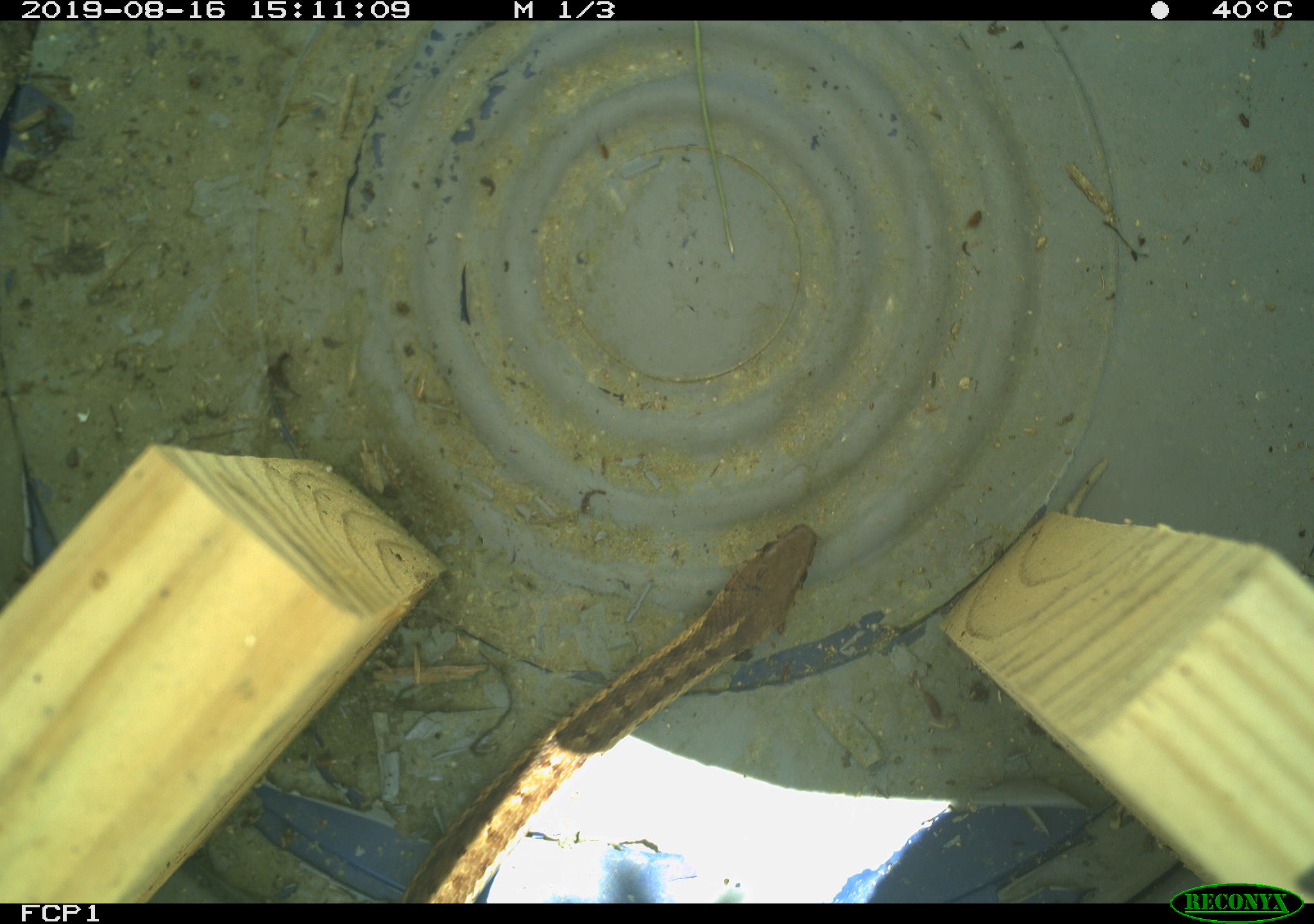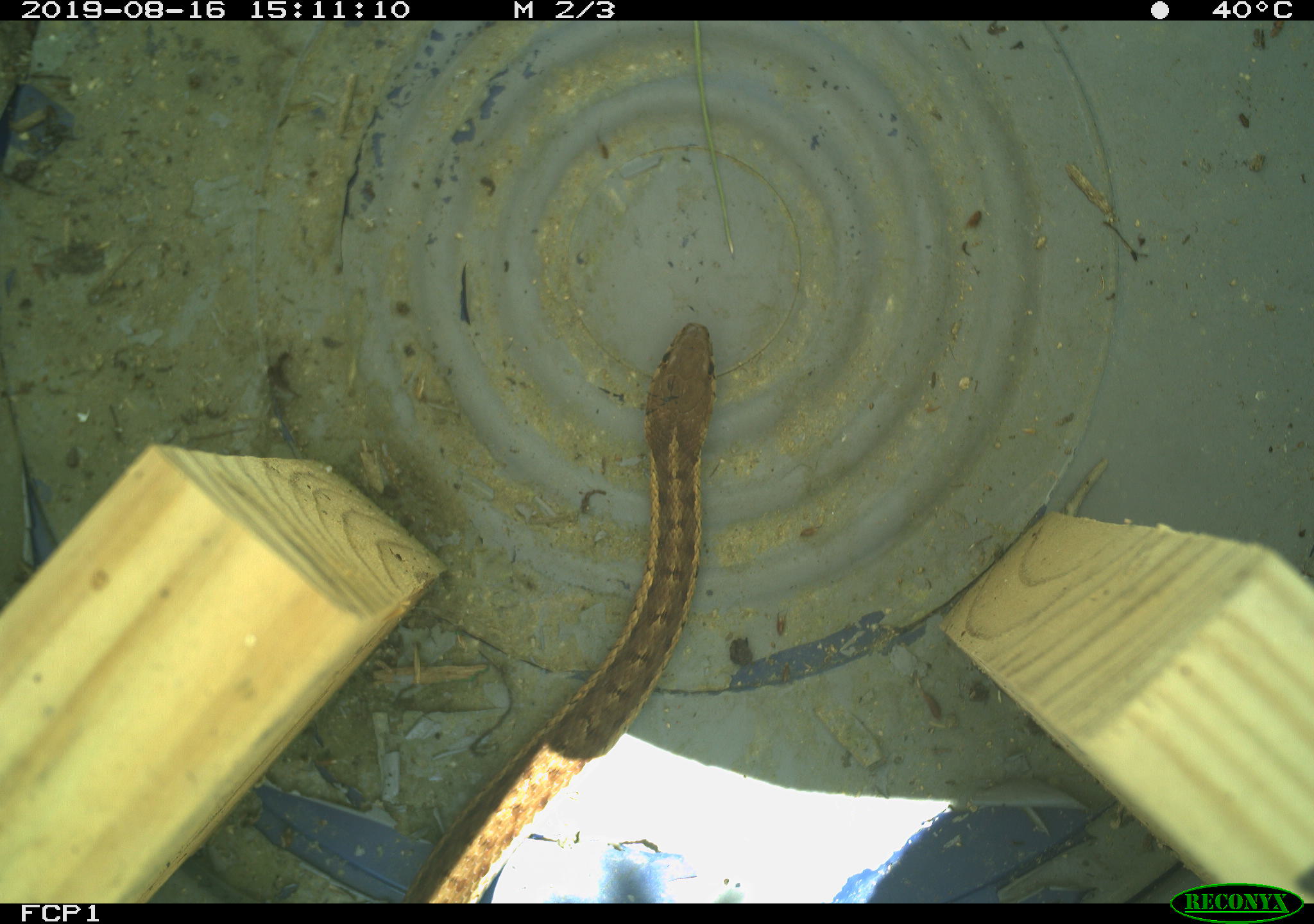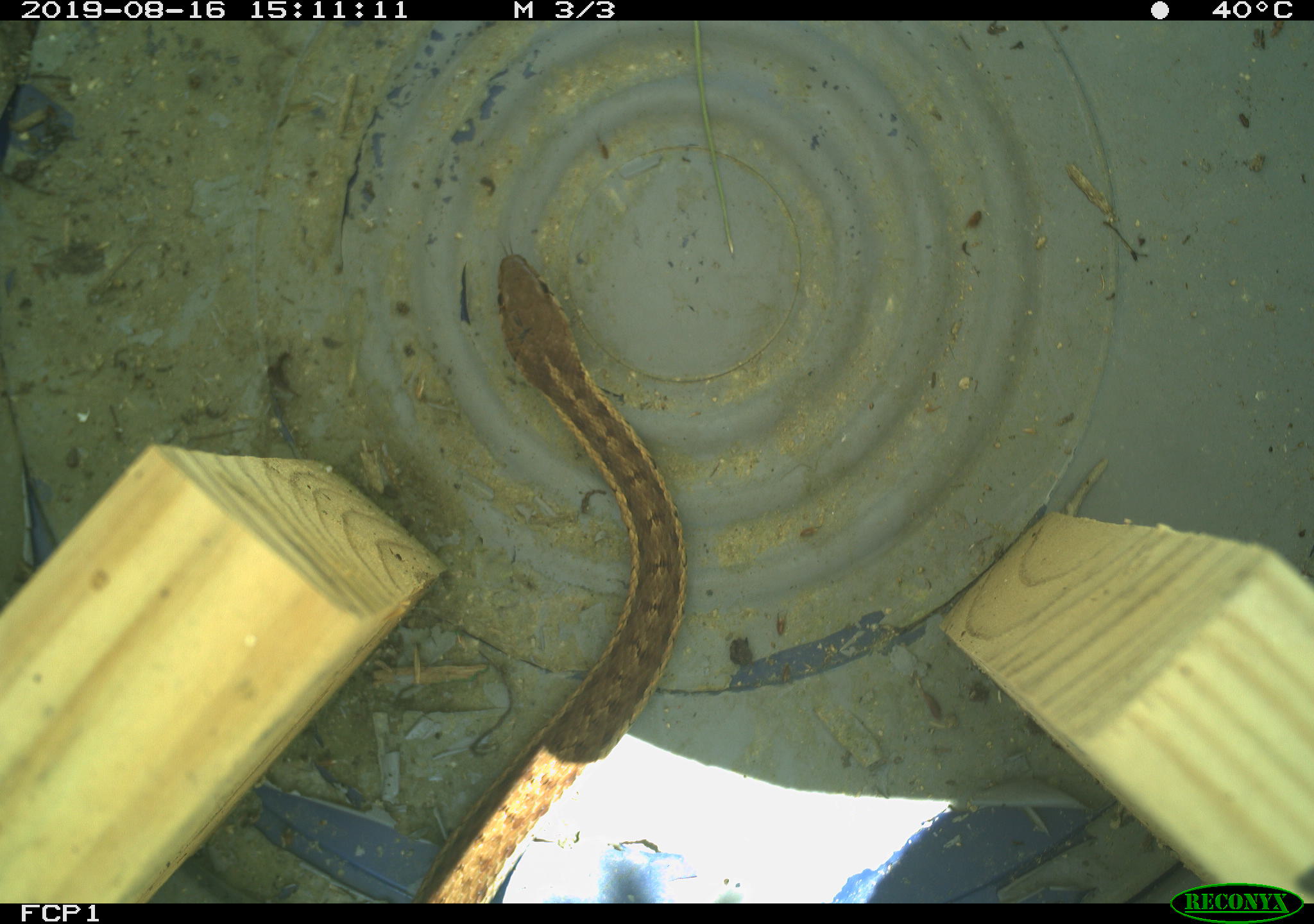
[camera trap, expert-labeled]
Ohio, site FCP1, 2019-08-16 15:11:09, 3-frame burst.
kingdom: Animalia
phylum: Chordata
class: Reptilia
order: Squamata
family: Colubridae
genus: Thamnophis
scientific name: Thamnophis sirtalis sirtalis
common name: eastern gartersnake